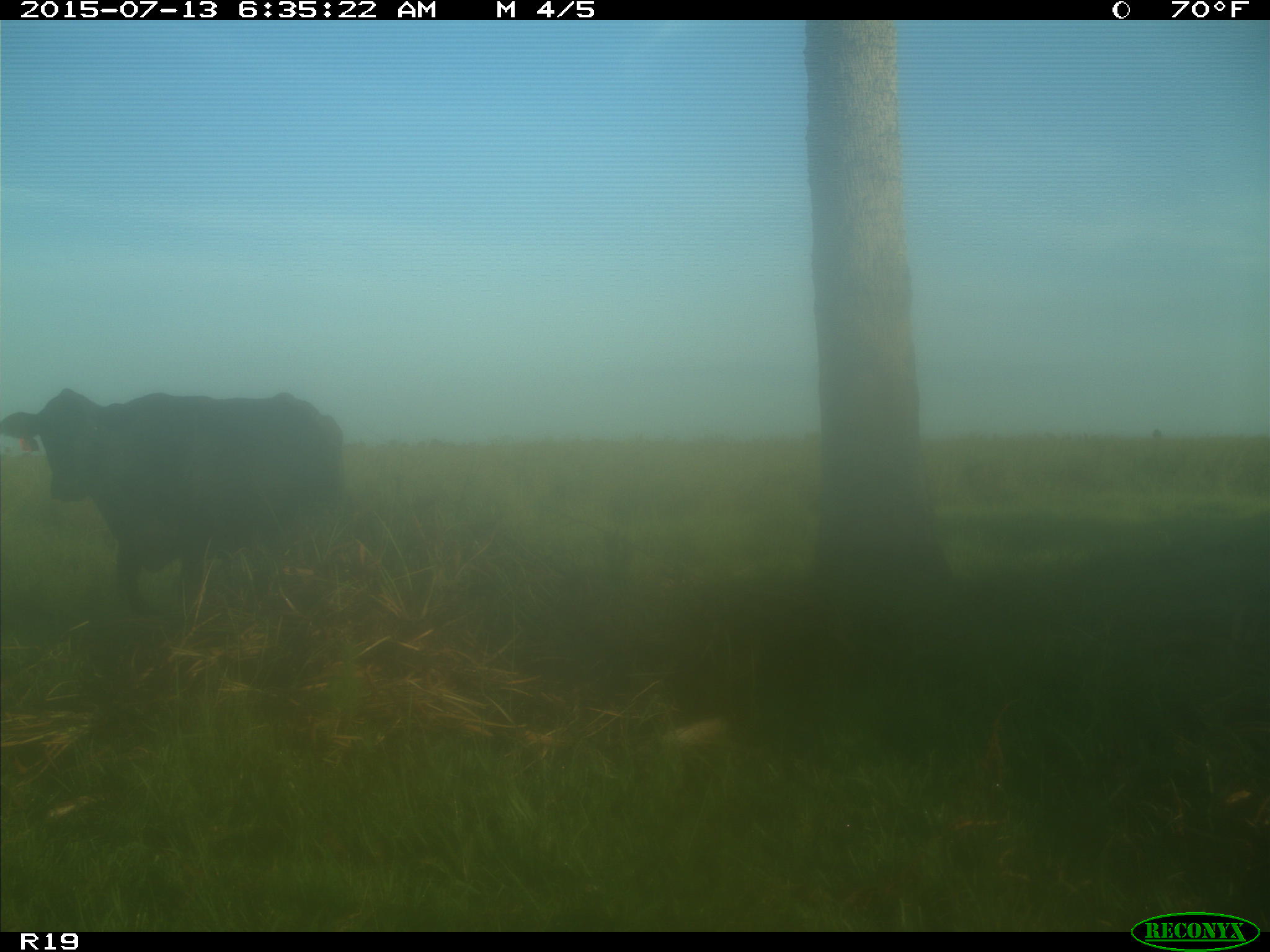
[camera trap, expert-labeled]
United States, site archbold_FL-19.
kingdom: Animalia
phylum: Chordata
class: Mammalia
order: Artiodactyla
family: Bovidae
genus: Bos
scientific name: Bos taurus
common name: domestic cow